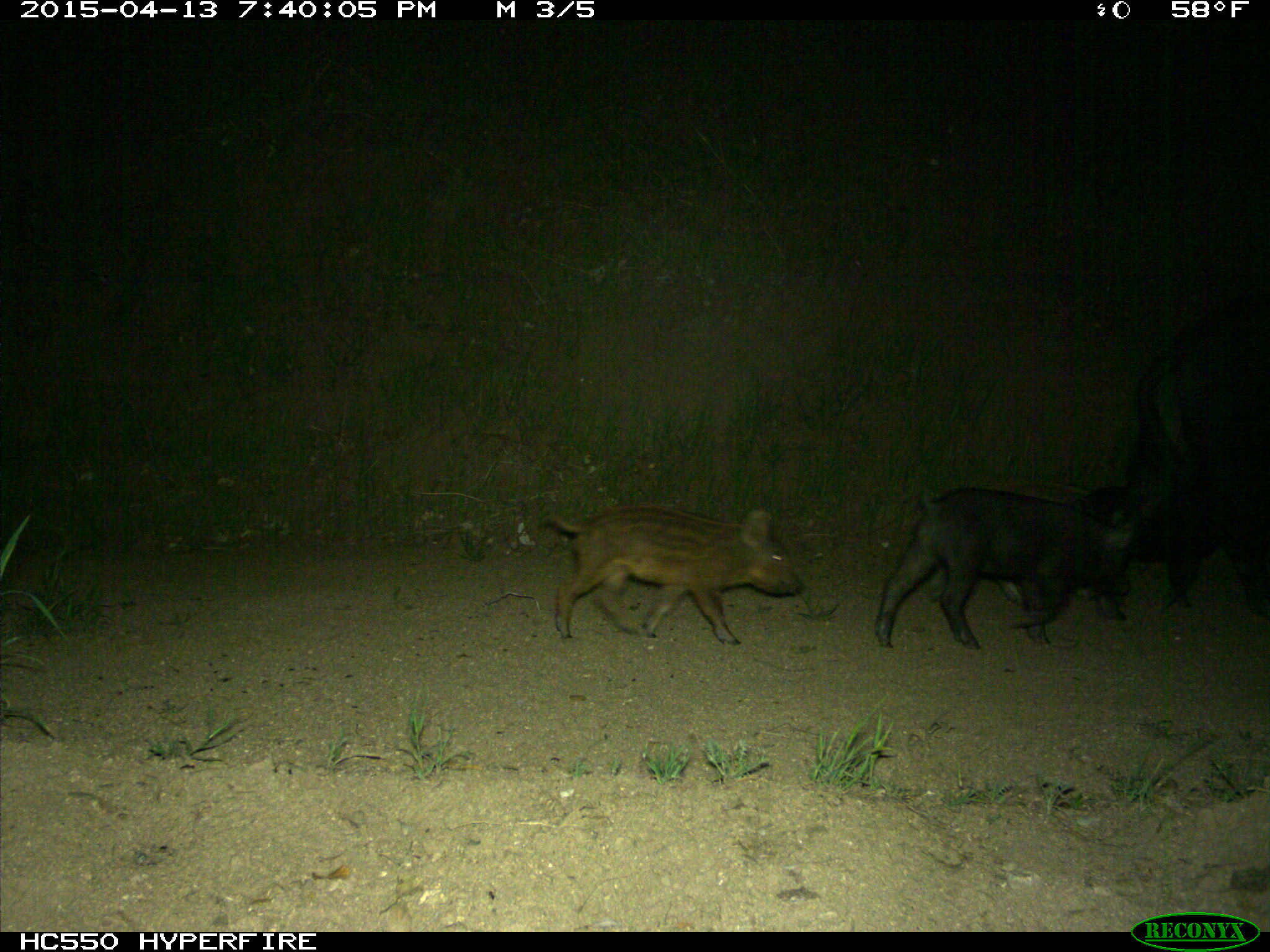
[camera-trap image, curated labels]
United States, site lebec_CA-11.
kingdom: Animalia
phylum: Chordata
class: Mammalia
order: Artiodactyla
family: Suidae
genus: Sus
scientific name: Sus scrofa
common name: wild boar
Sus scrofa (wild boar).